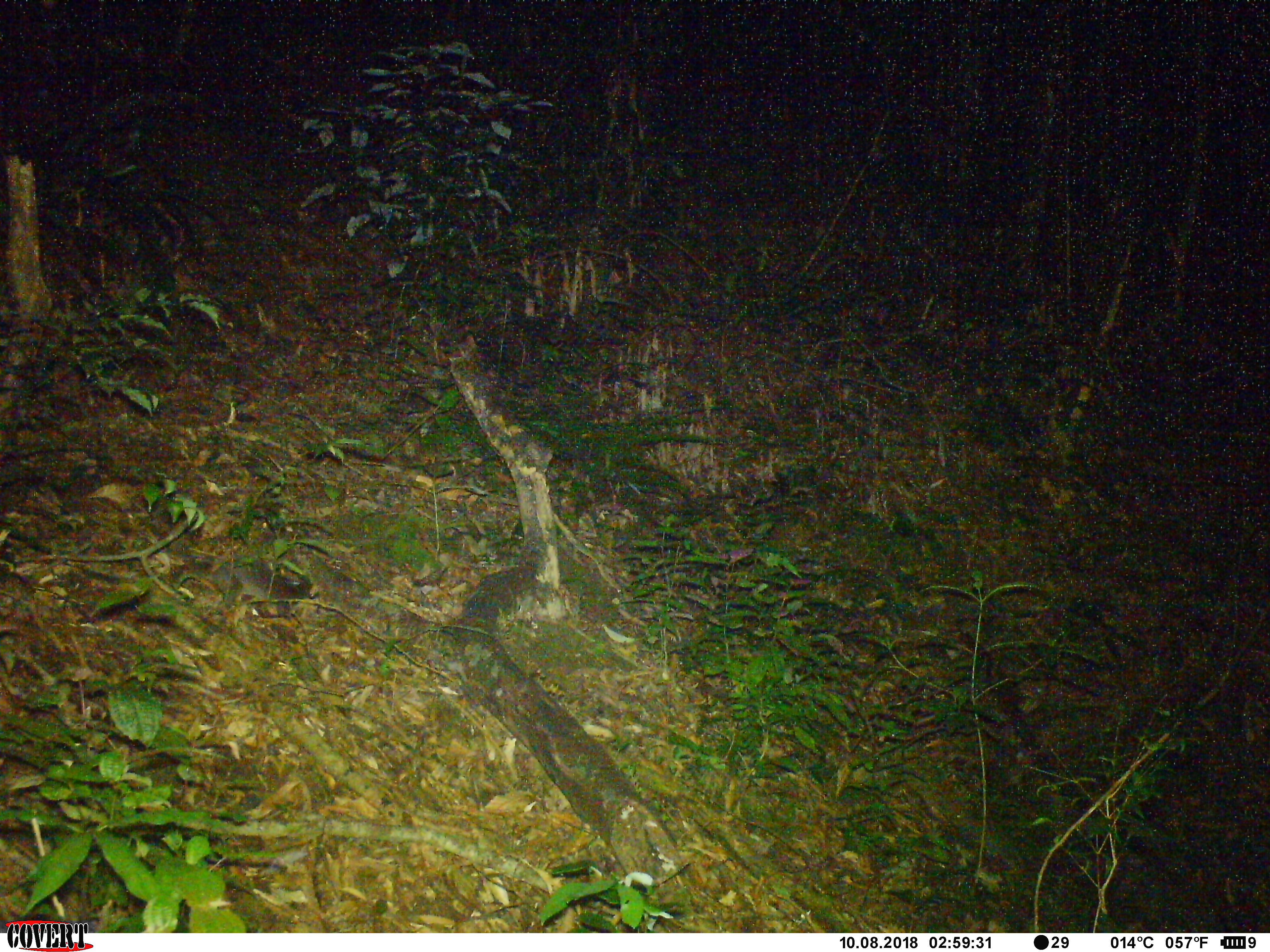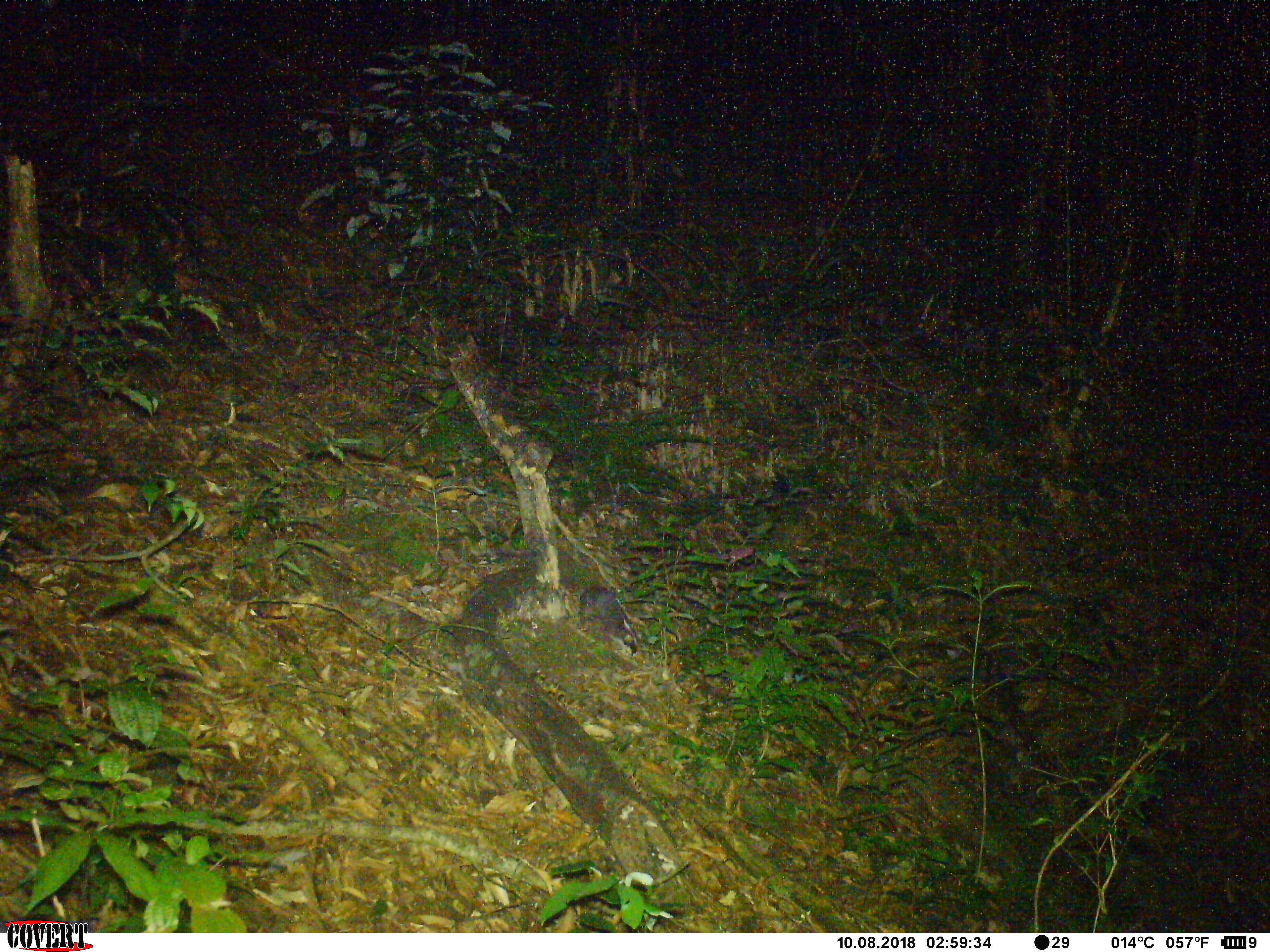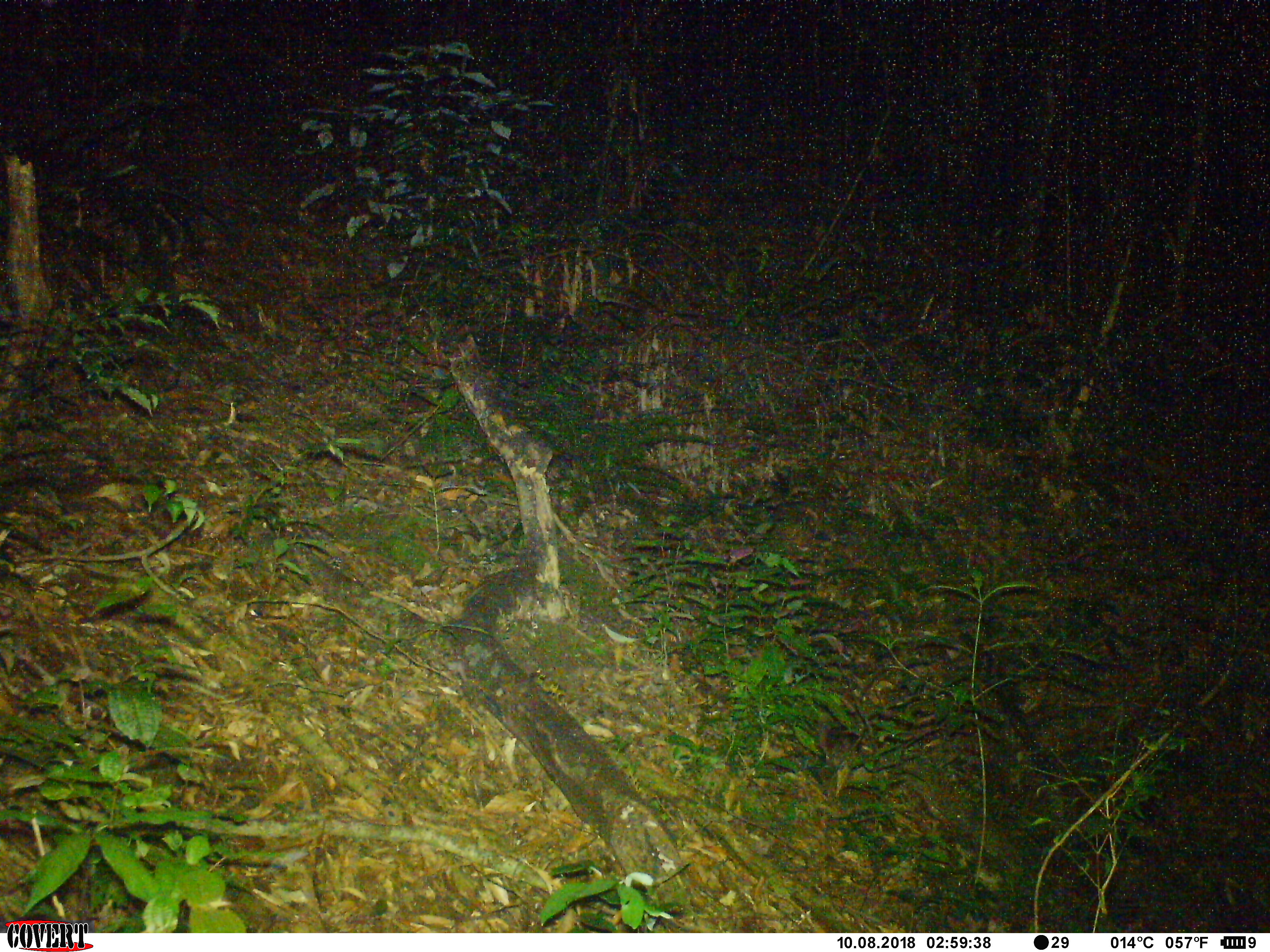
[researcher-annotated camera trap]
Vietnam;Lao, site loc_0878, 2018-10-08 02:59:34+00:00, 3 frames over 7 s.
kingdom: Animalia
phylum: Chordata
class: Mammalia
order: Carnivora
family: Mustelidae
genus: Melogale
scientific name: Melogale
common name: ferret badger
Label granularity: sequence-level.